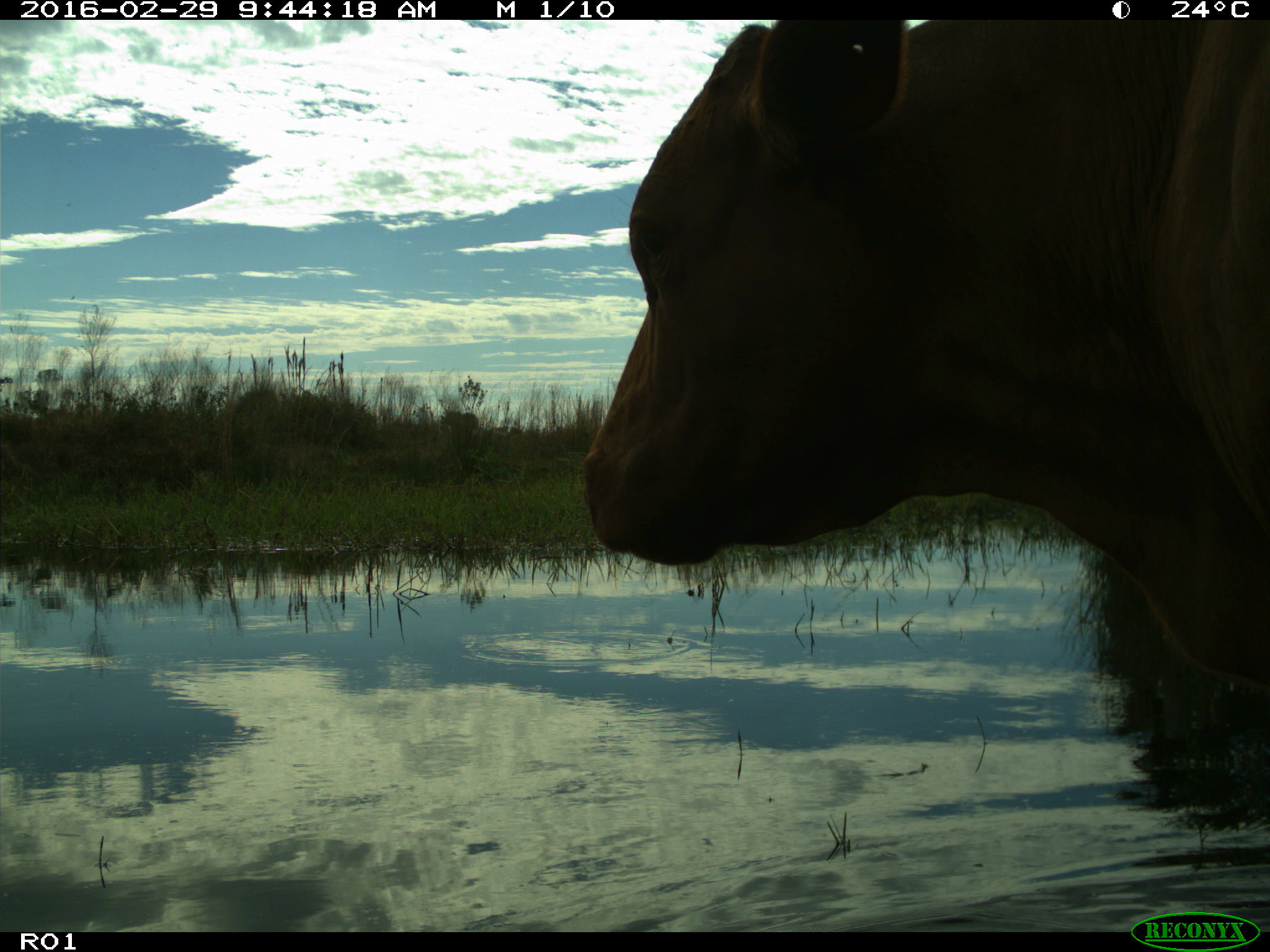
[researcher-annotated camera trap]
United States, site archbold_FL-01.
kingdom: Animalia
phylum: Chordata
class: Mammalia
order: Artiodactyla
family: Bovidae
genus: Bos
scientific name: Bos taurus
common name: domestic cow